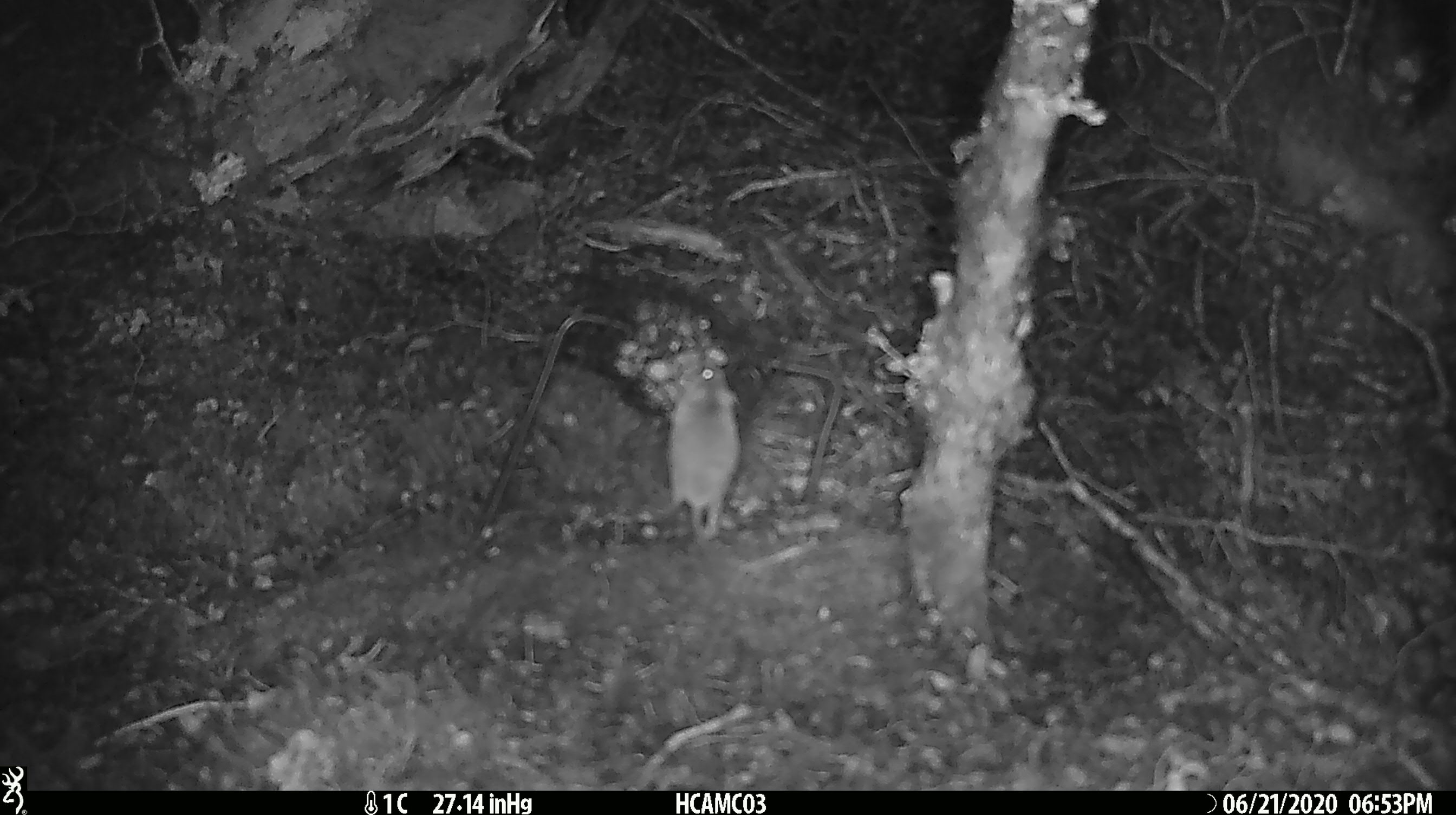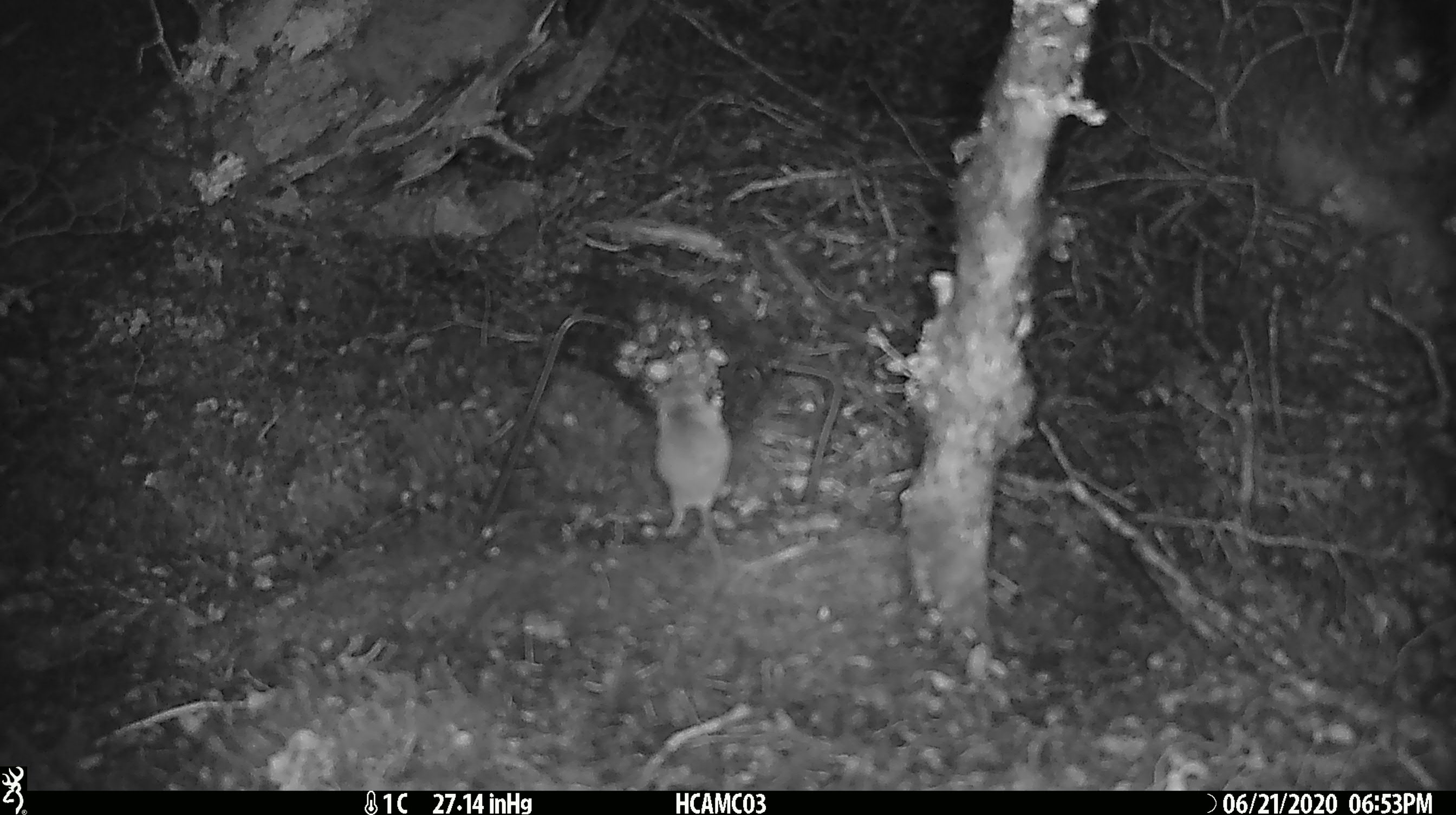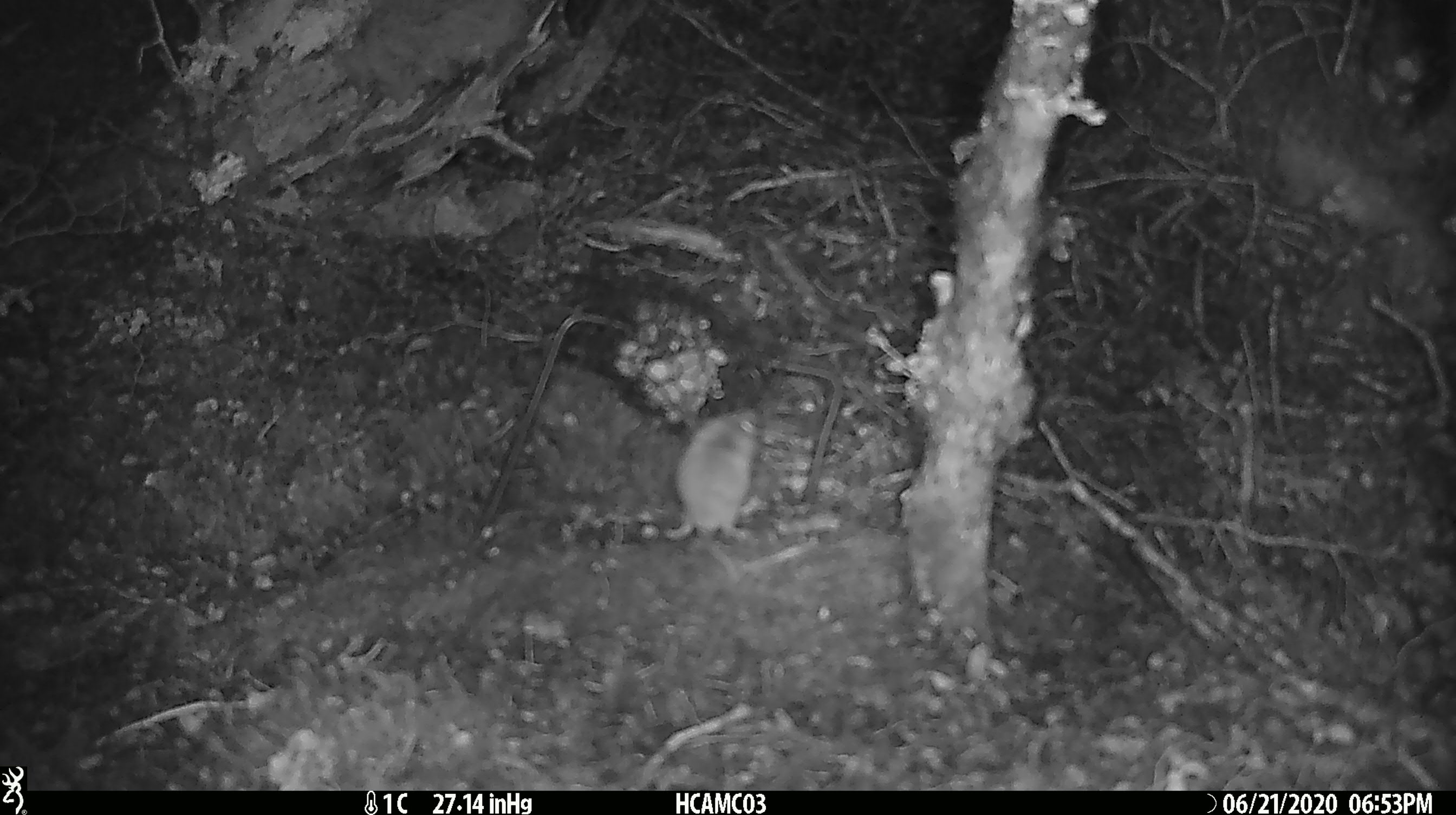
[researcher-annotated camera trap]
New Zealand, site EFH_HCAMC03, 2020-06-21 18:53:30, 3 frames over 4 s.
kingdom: Animalia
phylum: Chordata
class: Mammalia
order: Rodentia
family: Muridae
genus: Mus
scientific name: Mus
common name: mouse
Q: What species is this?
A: Mouse (Mus).